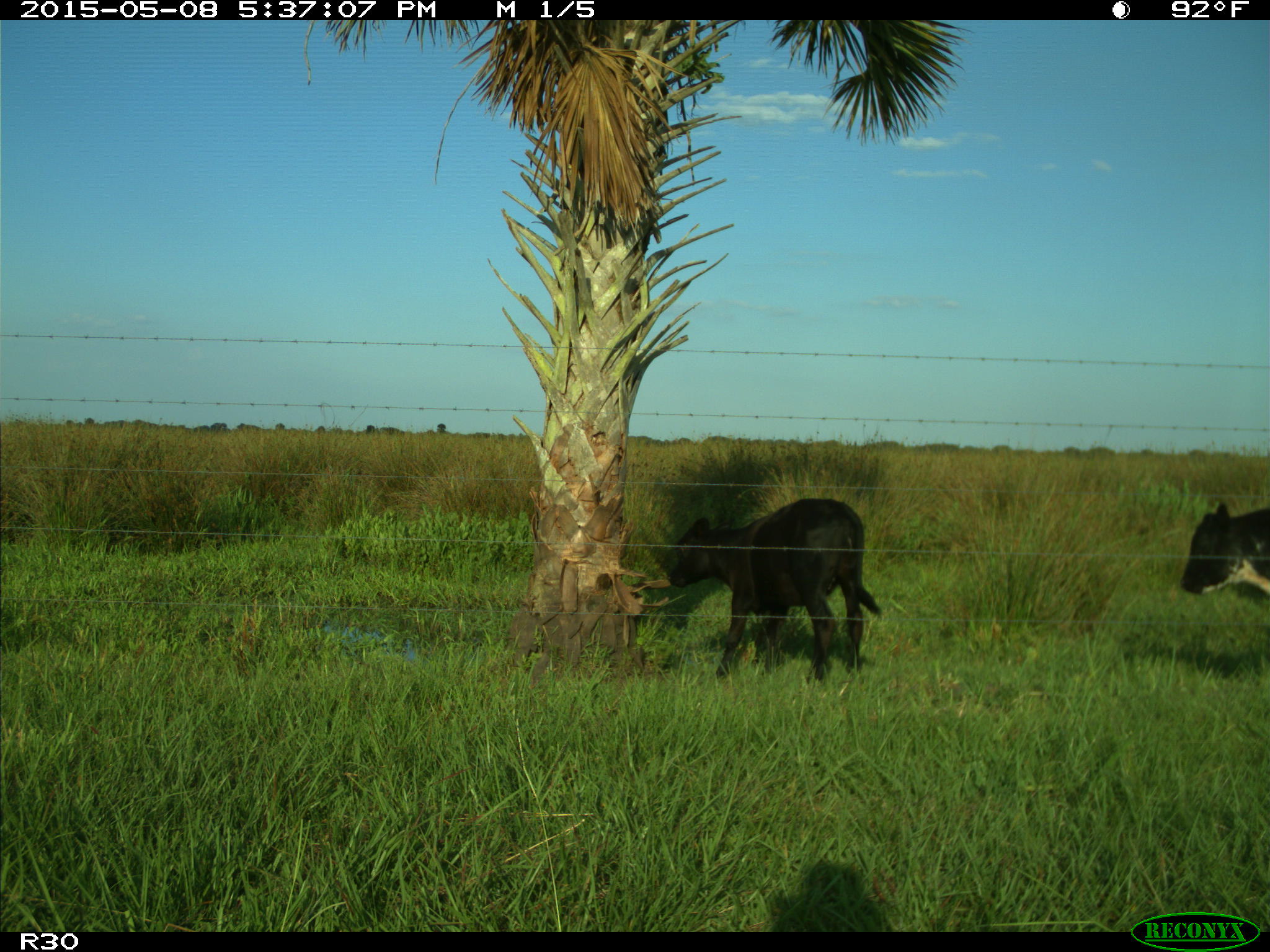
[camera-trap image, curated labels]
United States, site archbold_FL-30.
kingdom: Animalia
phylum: Chordata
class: Mammalia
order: Artiodactyla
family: Bovidae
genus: Bos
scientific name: Bos taurus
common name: domestic cow